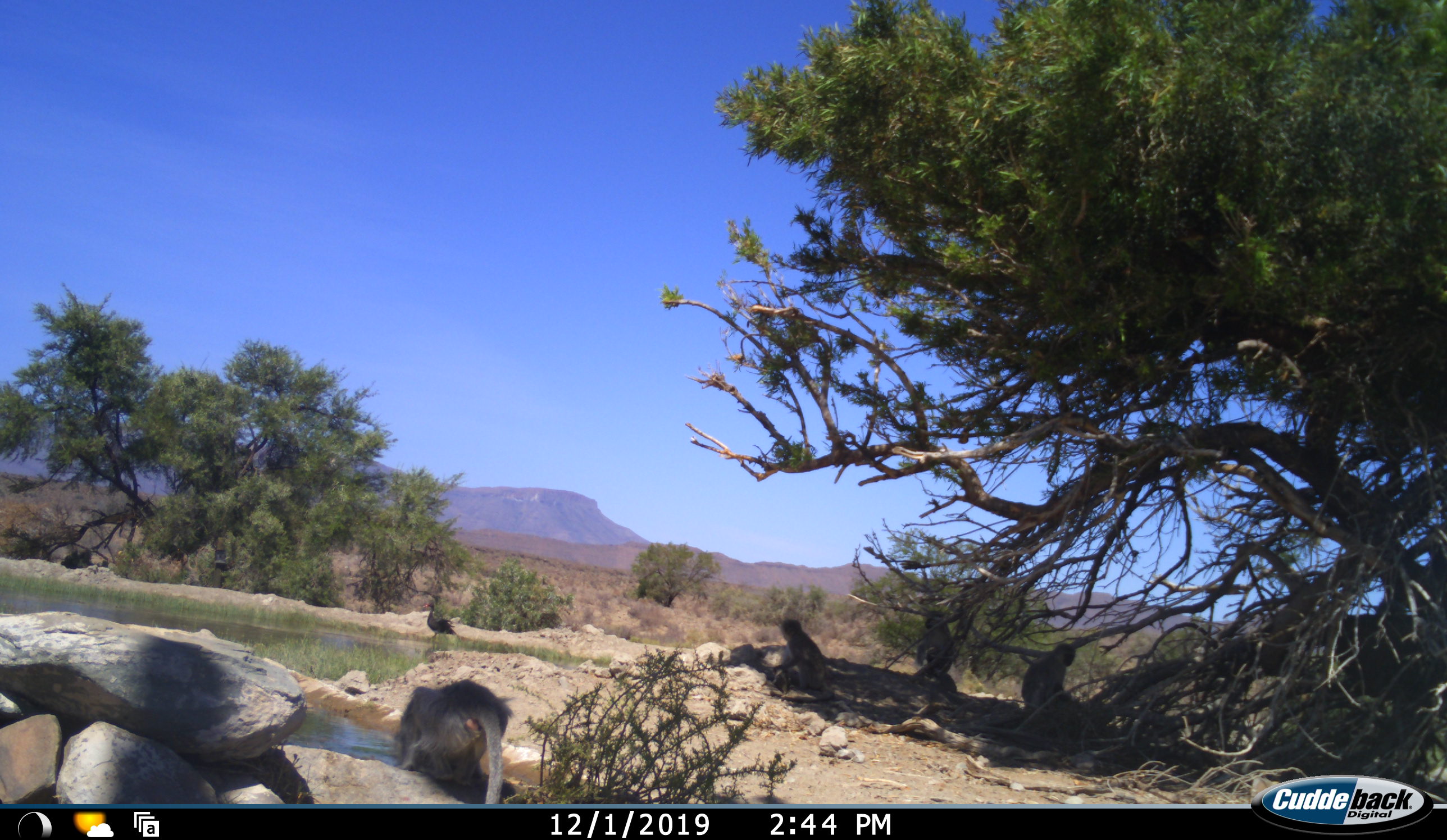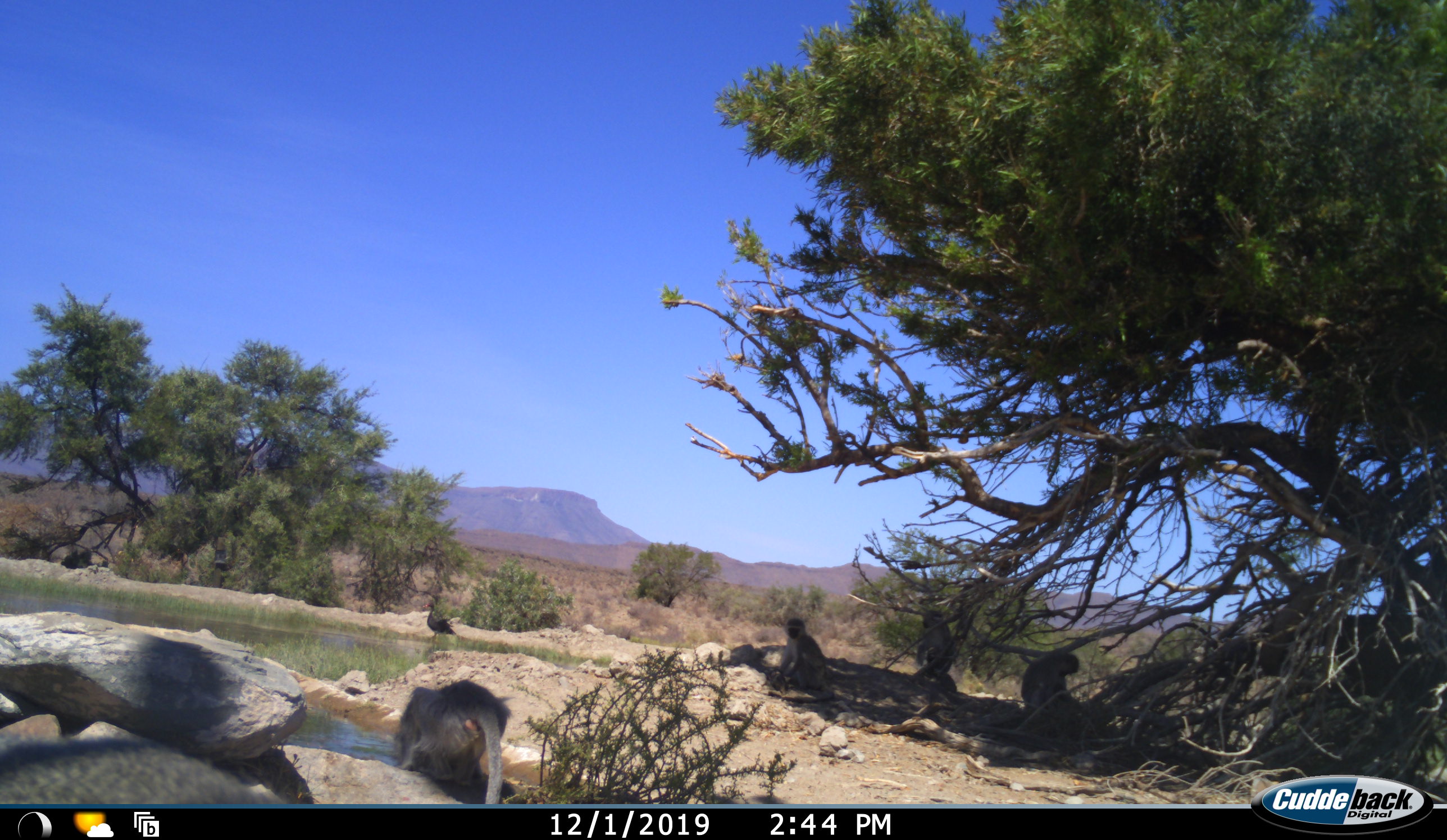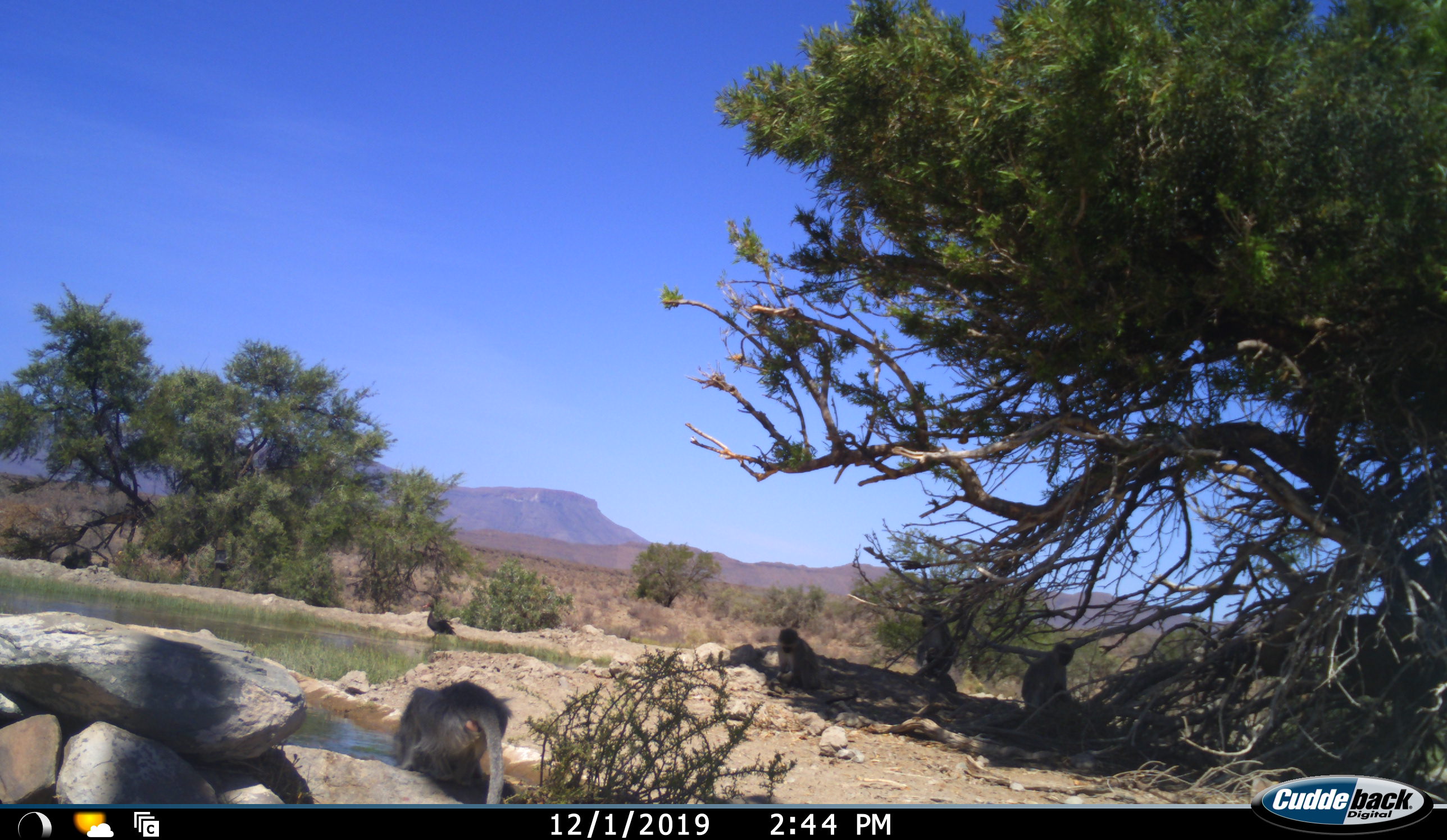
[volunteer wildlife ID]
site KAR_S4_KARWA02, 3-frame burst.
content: unidentified animal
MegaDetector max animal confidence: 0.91